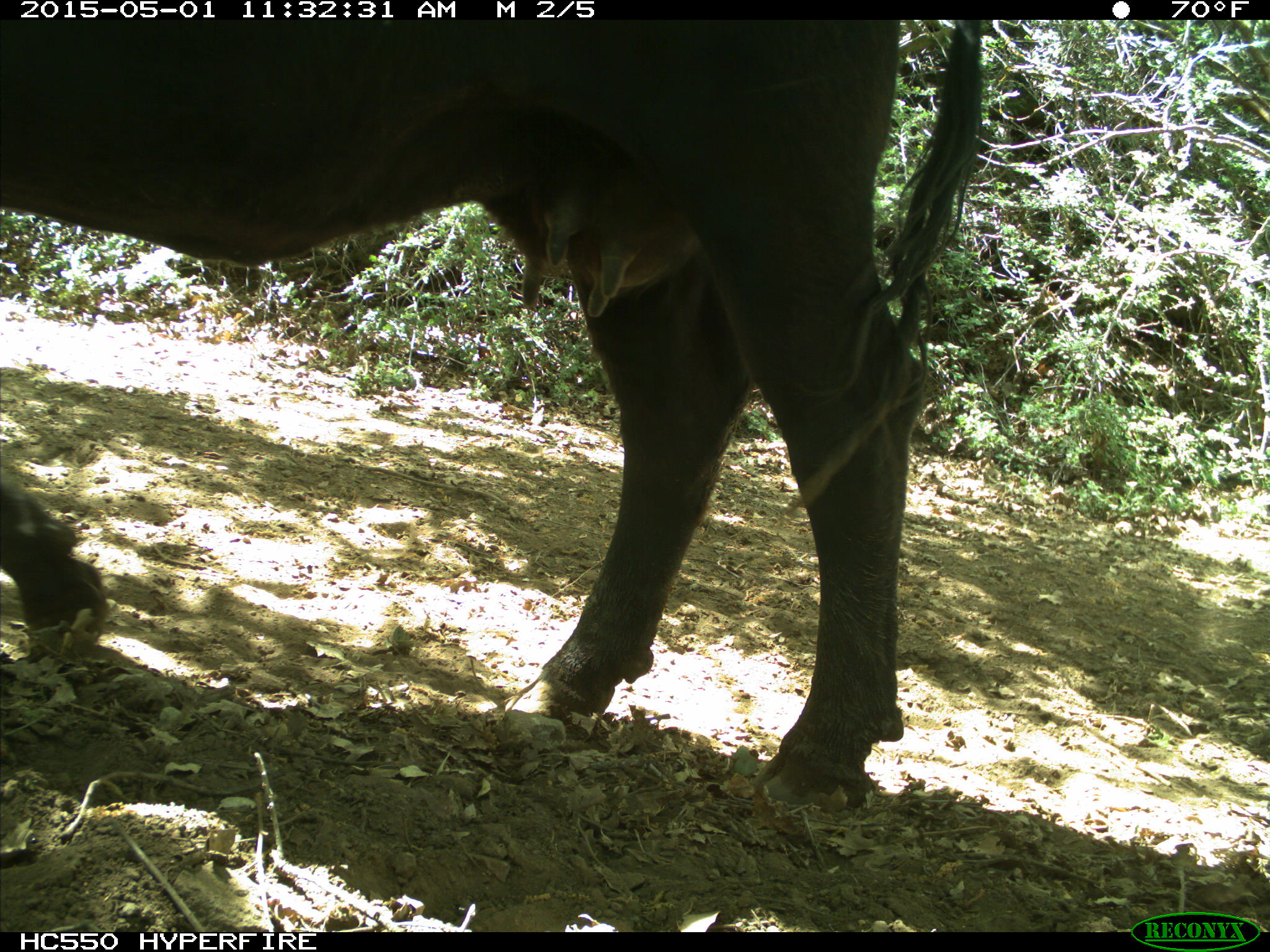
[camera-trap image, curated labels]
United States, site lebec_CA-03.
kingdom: Animalia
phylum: Chordata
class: Mammalia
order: Artiodactyla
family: Bovidae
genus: Bos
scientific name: Bos taurus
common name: domestic cow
Bos taurus (domestic cow).